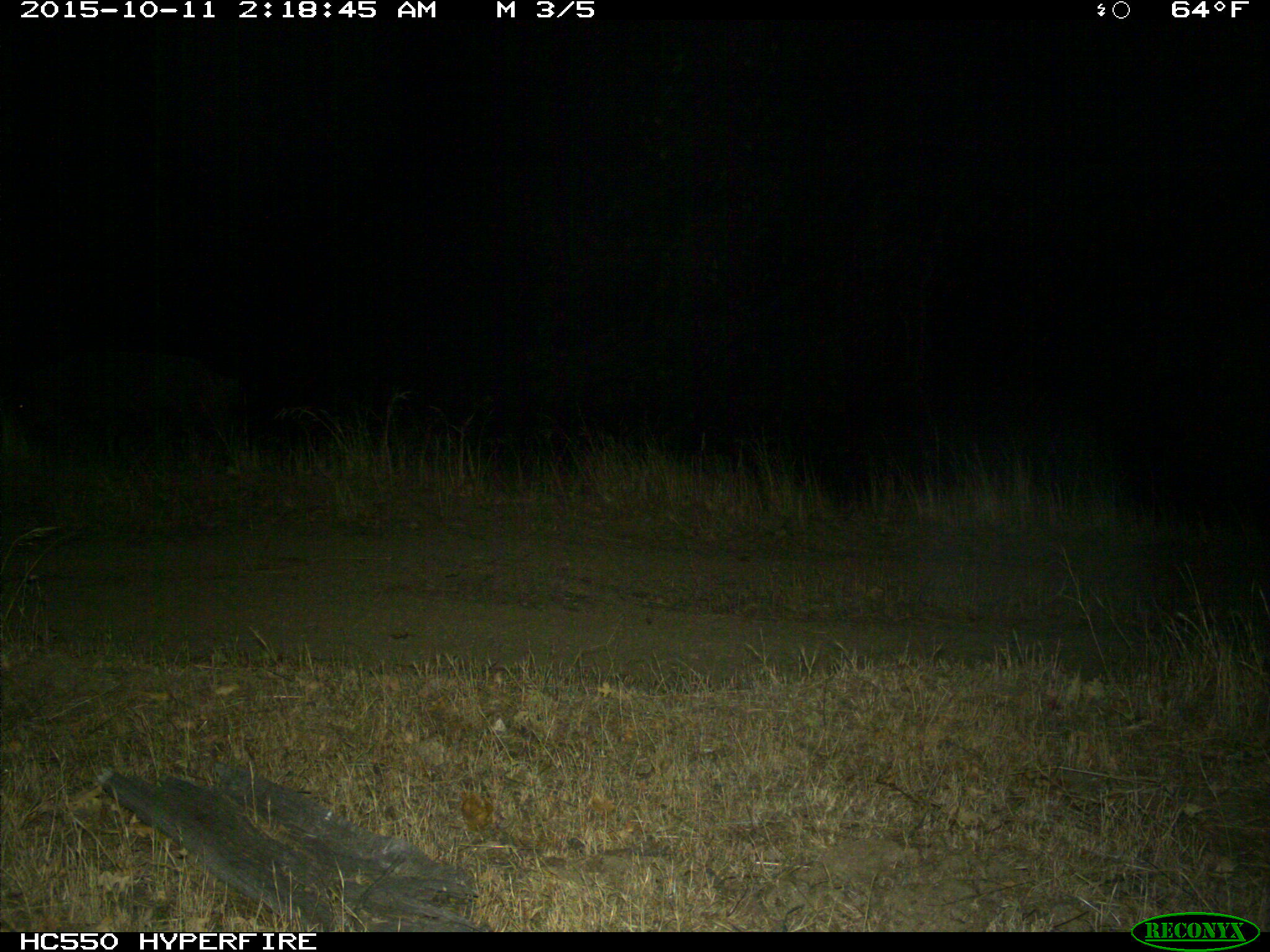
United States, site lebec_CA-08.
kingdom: Animalia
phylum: Chordata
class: Mammalia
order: Artiodactyla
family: Suidae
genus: Sus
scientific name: Sus scrofa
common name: wild boar